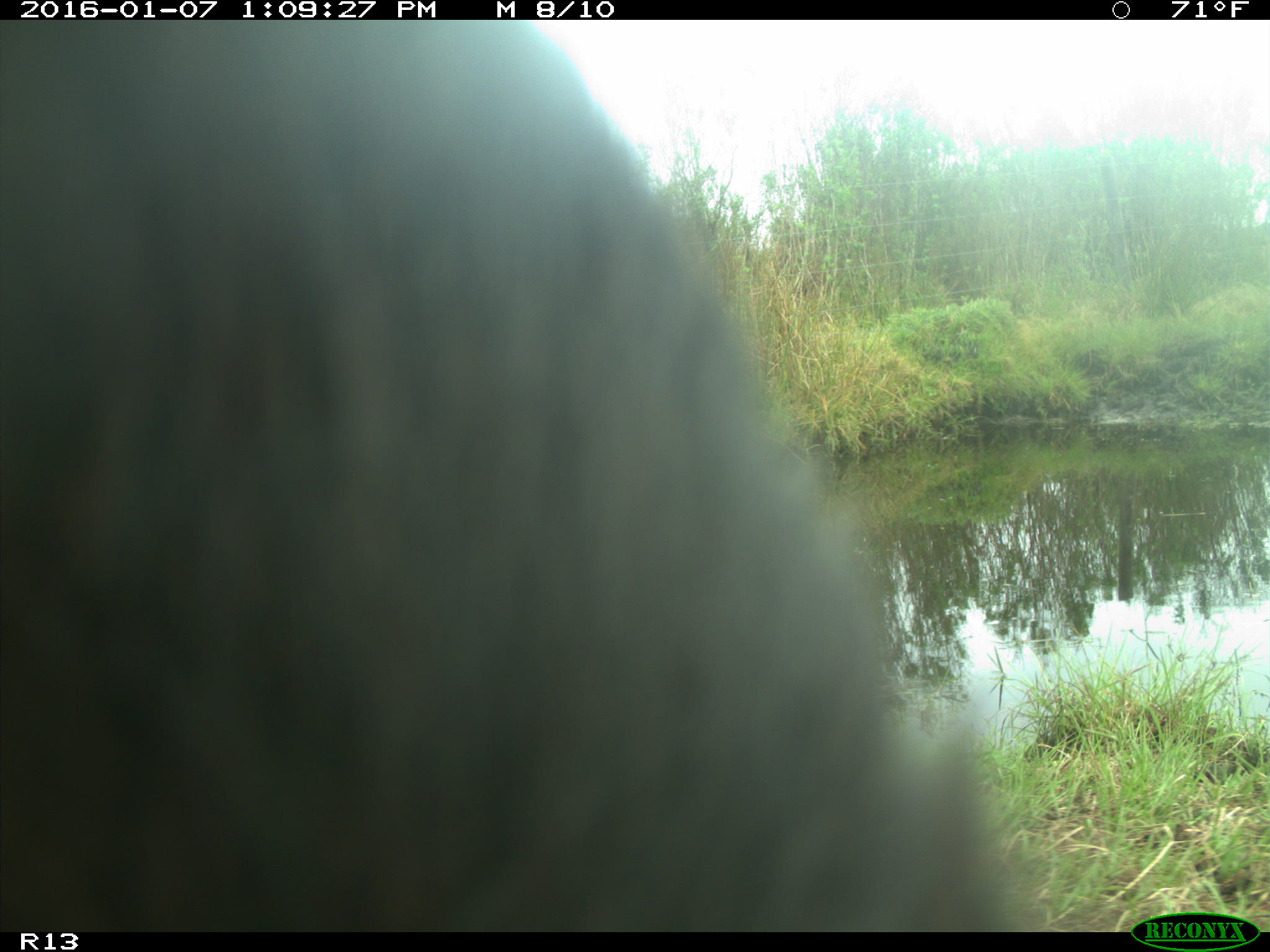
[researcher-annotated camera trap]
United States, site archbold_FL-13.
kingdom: Animalia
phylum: Chordata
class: Mammalia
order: Artiodactyla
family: Bovidae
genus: Bos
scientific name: Bos taurus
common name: domestic cow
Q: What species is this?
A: Bos taurus (domestic cow).